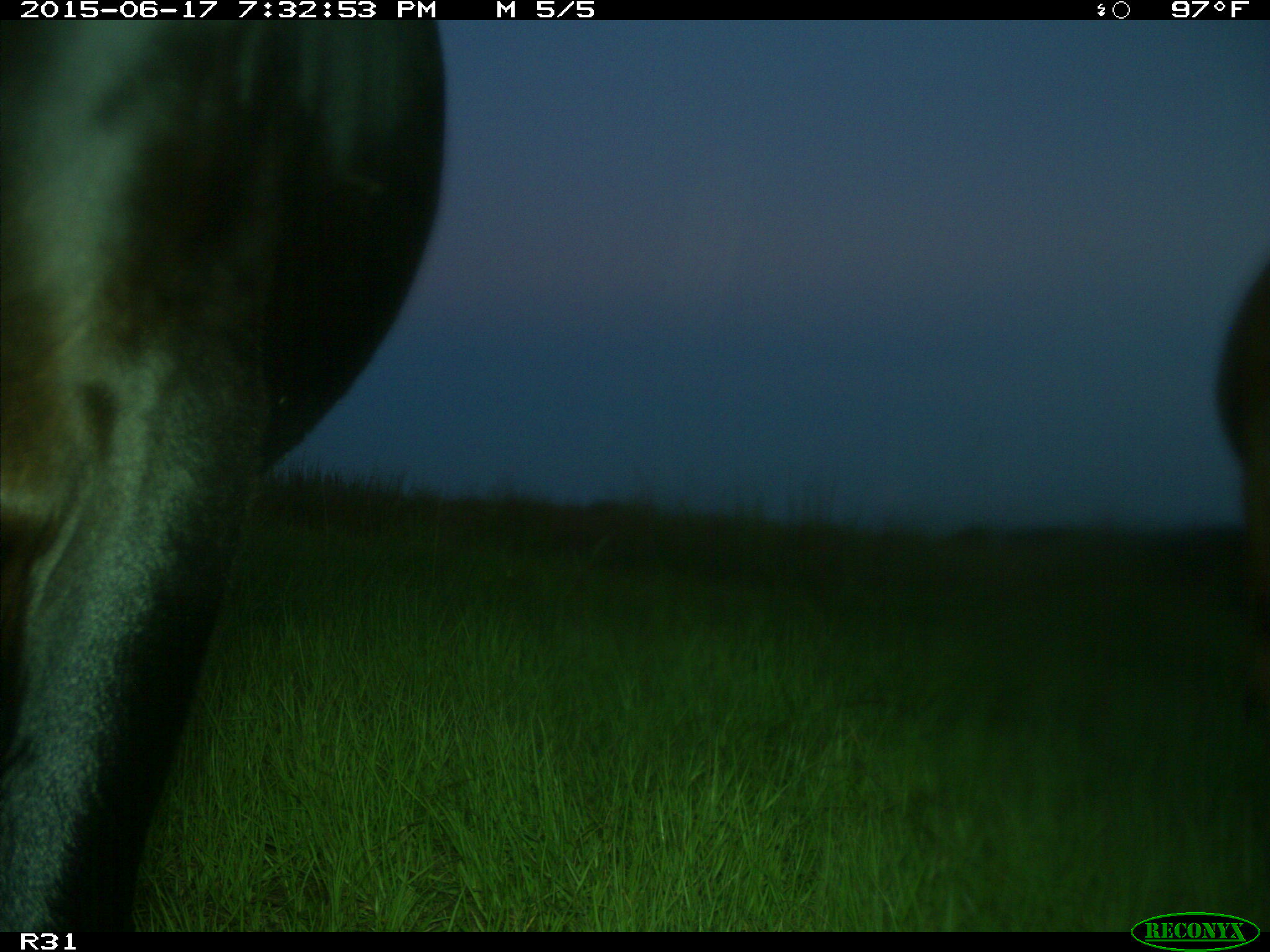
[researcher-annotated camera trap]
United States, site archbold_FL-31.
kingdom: Animalia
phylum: Chordata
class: Mammalia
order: Artiodactyla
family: Bovidae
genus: Bos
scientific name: Bos taurus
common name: domestic cow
Bos taurus (domestic cow).